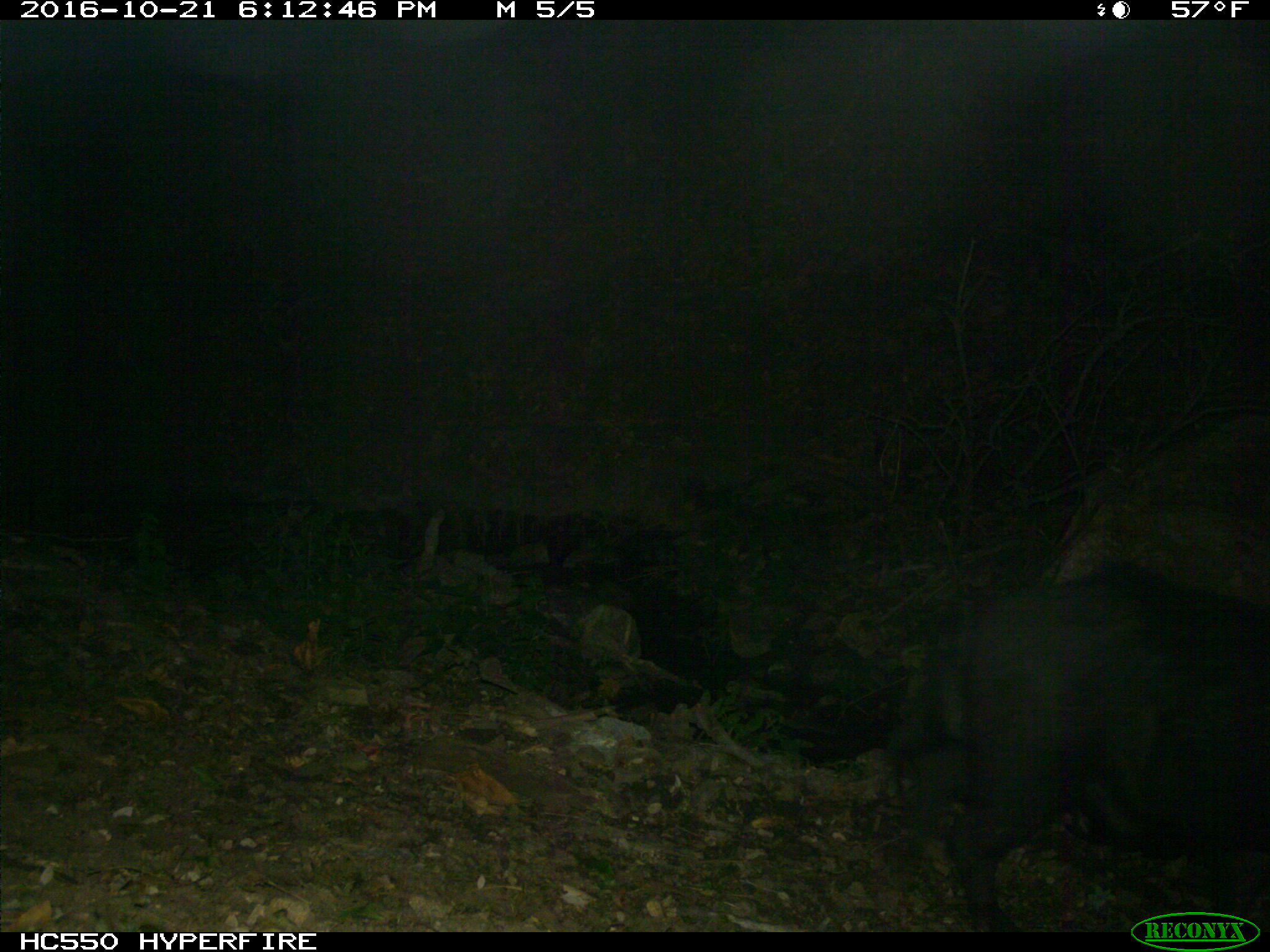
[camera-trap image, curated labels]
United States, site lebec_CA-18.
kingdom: Animalia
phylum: Chordata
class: Mammalia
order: Artiodactyla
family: Suidae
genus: Sus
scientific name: Sus scrofa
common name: wild boar